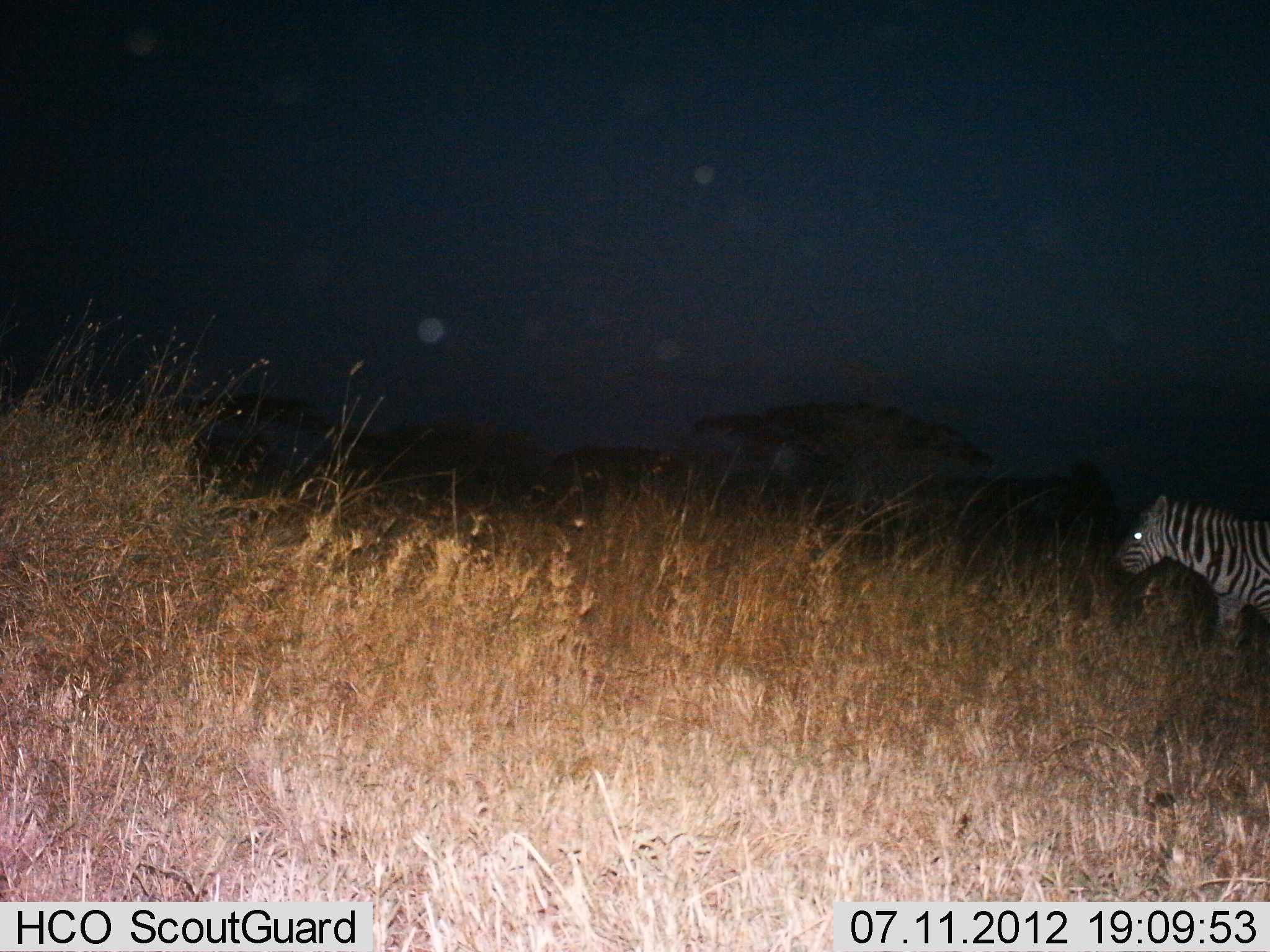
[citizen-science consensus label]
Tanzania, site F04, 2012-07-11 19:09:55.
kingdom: Animalia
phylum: Chordata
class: Mammalia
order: Perissodactyla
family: Equidae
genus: Equus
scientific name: Equus quagga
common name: plains zebra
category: zebra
Zebra (plains zebra) (Equus quagga), count 1. Behavior (volunteer vote fractions): standing 80%, resting 0%, moving 20%, interacting 0%. Young present (vote fraction): 0%. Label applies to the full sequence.